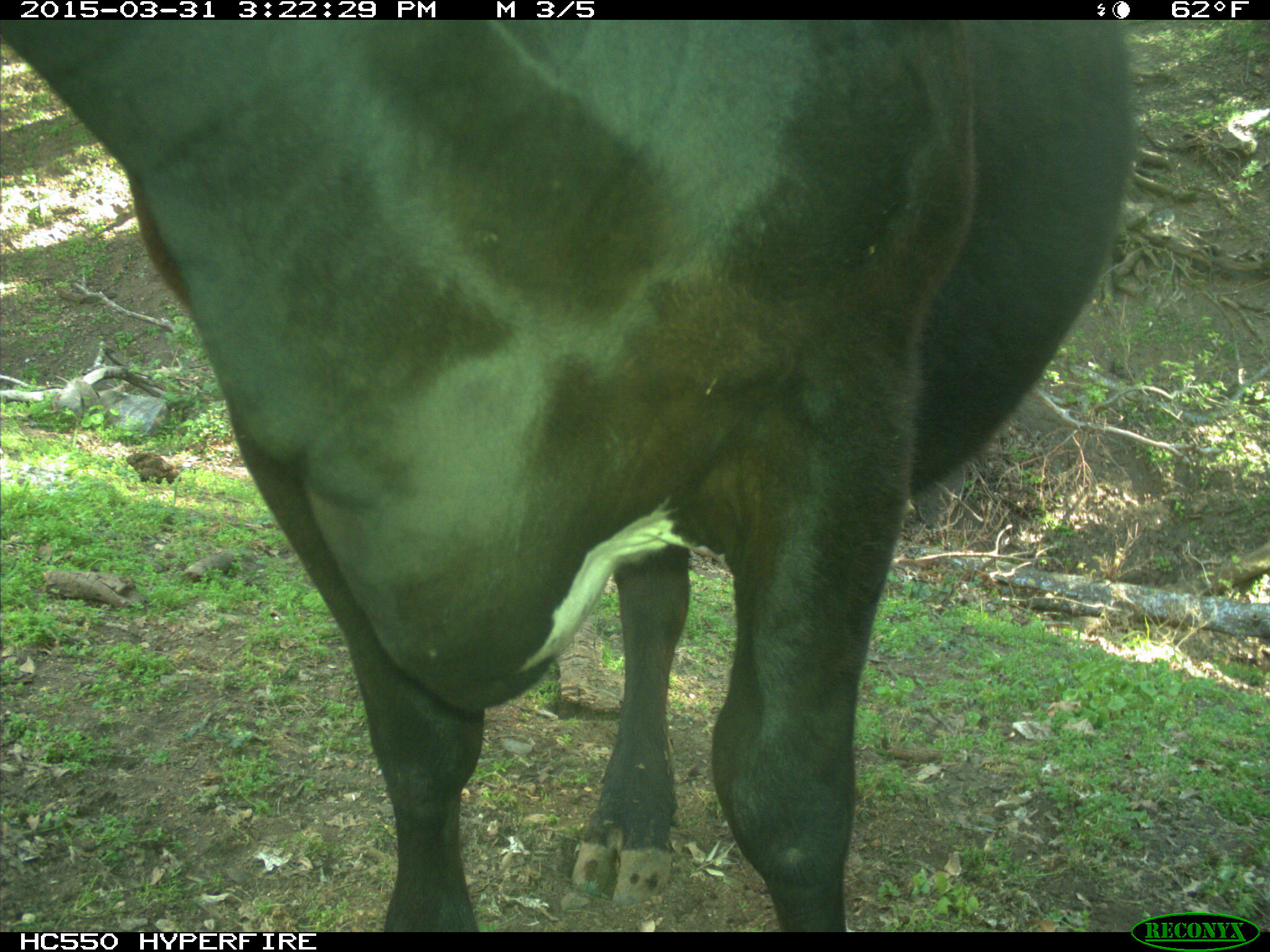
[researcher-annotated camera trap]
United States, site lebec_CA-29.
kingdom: Animalia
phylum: Chordata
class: Mammalia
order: Artiodactyla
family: Bovidae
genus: Bos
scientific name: Bos taurus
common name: domestic cow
Bos taurus (domestic cow).